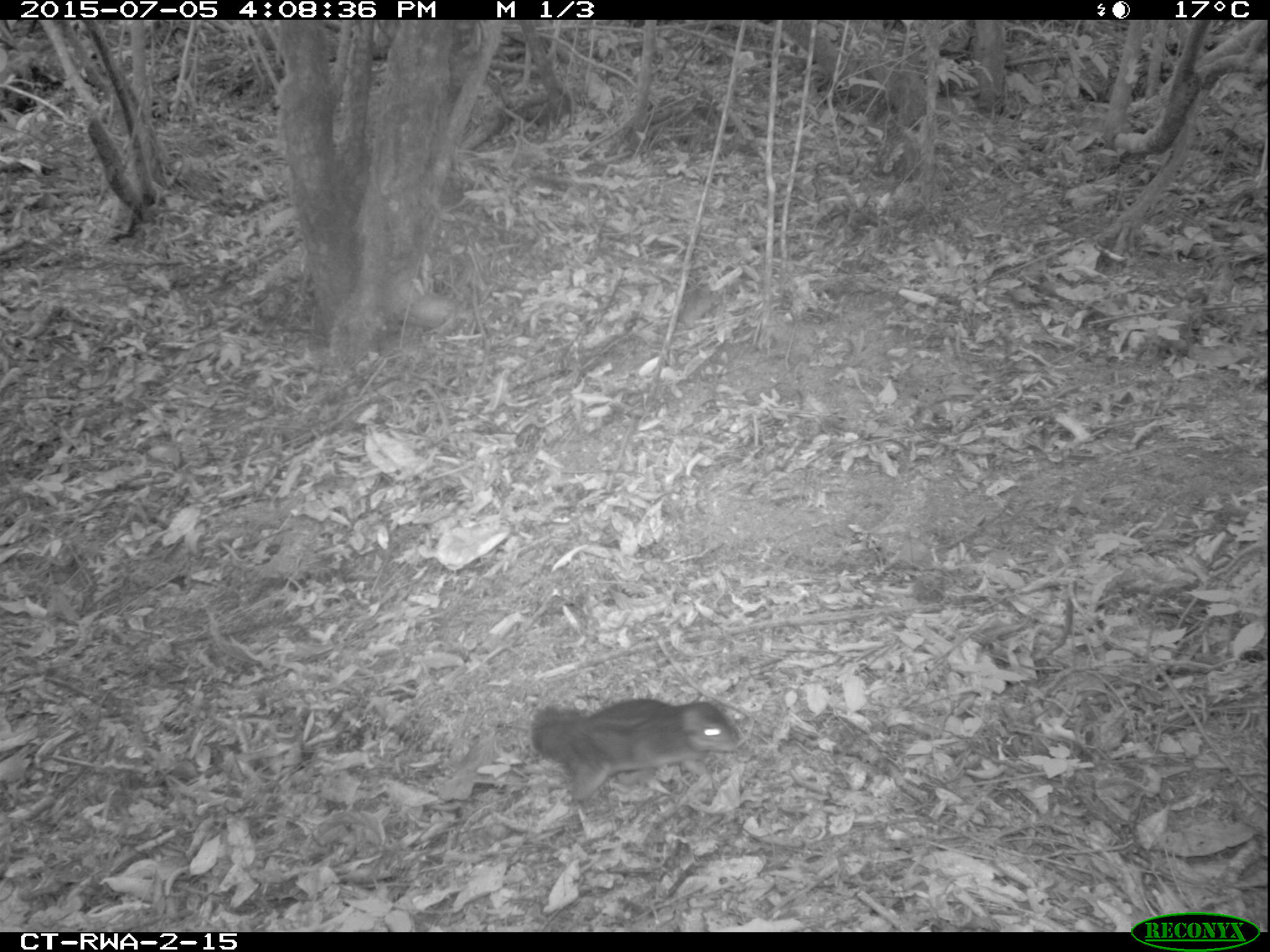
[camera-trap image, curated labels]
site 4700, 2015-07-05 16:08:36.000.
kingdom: Animalia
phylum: Chordata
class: Mammalia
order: Rodentia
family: Sciuridae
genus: Funisciurus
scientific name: Funisciurus pyrropus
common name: fire-footed rope squirrel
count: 1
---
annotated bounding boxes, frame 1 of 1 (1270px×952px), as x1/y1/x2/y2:
funisciurus pyrropus: 527/696/739/819